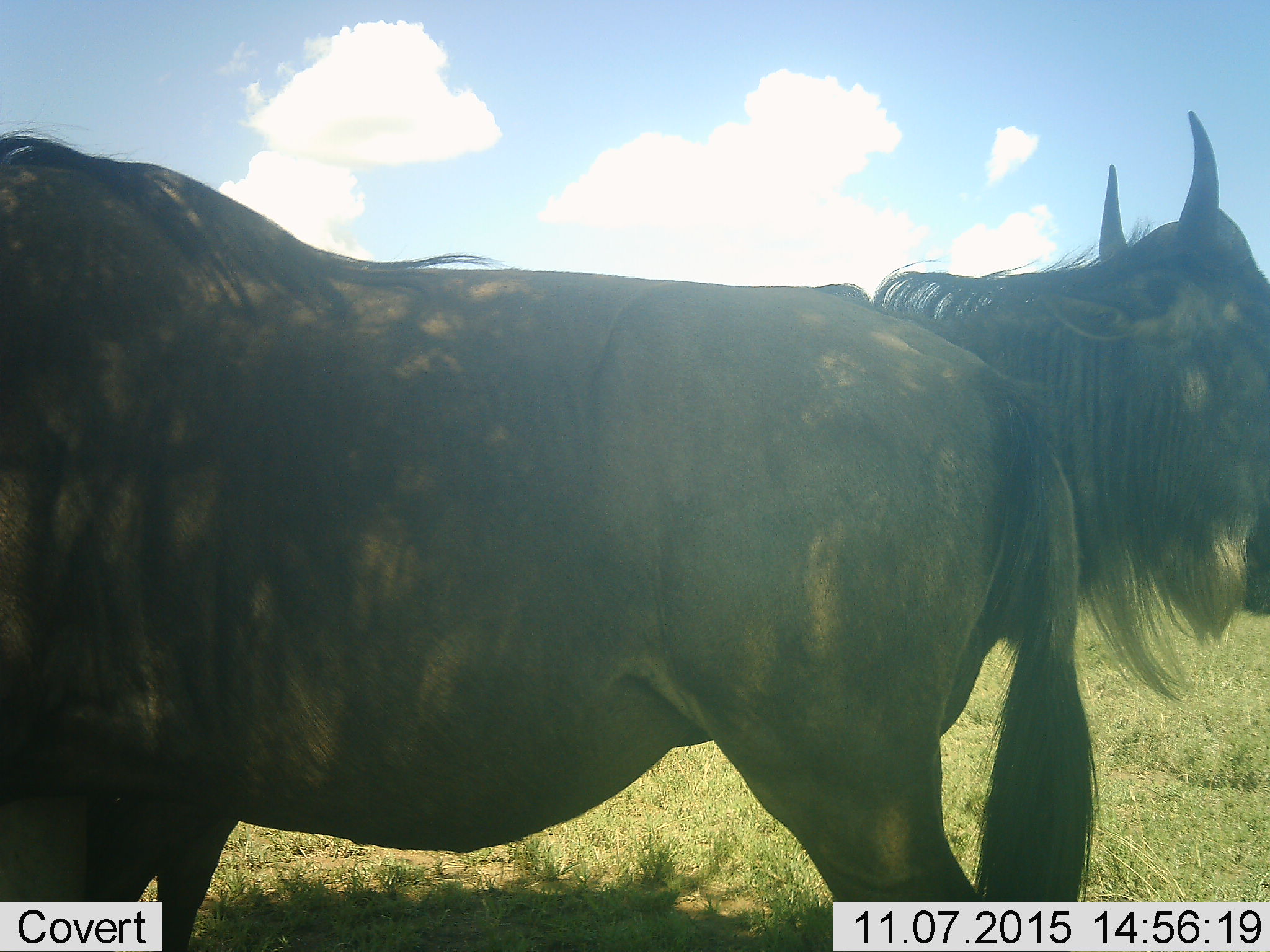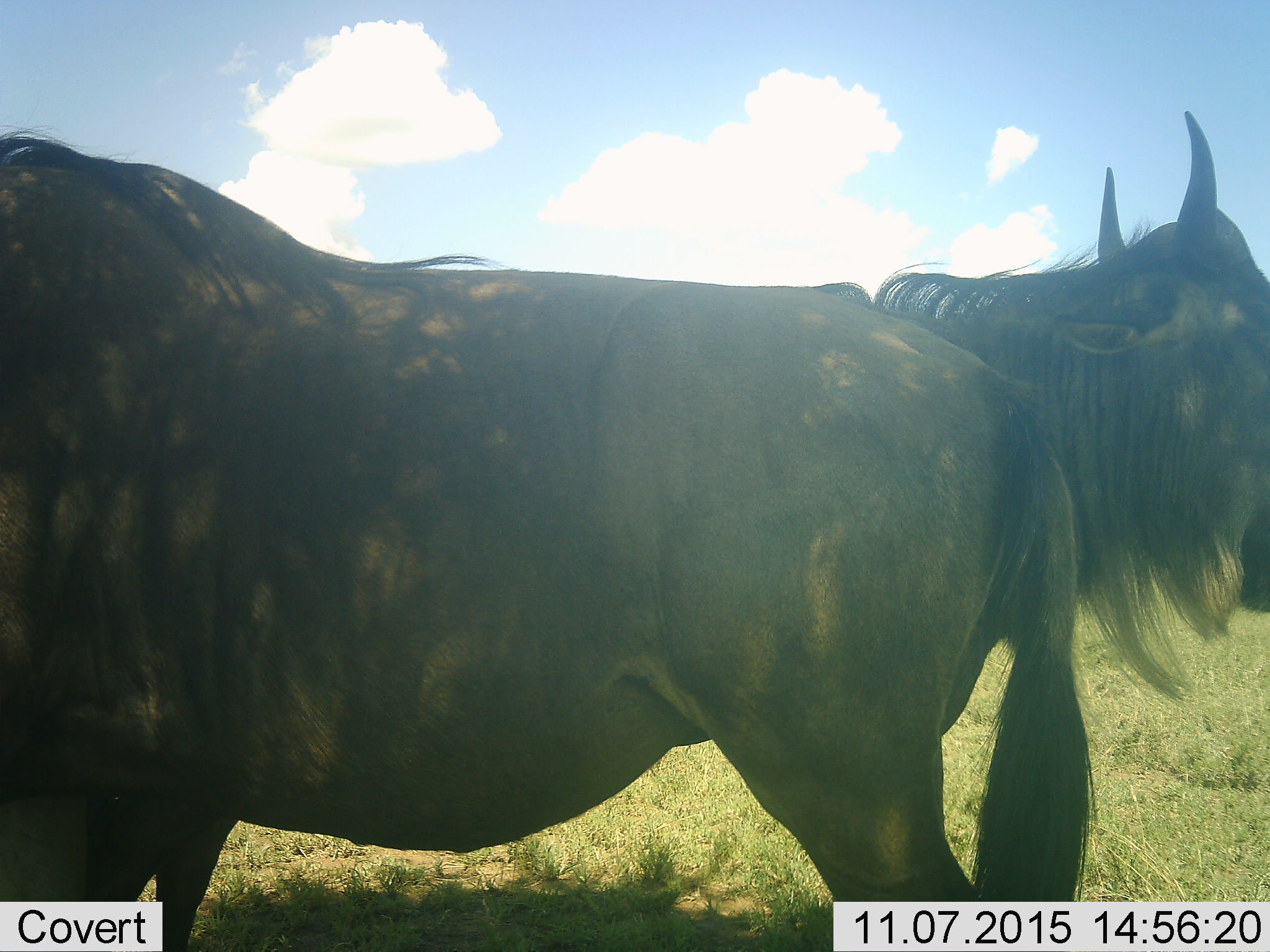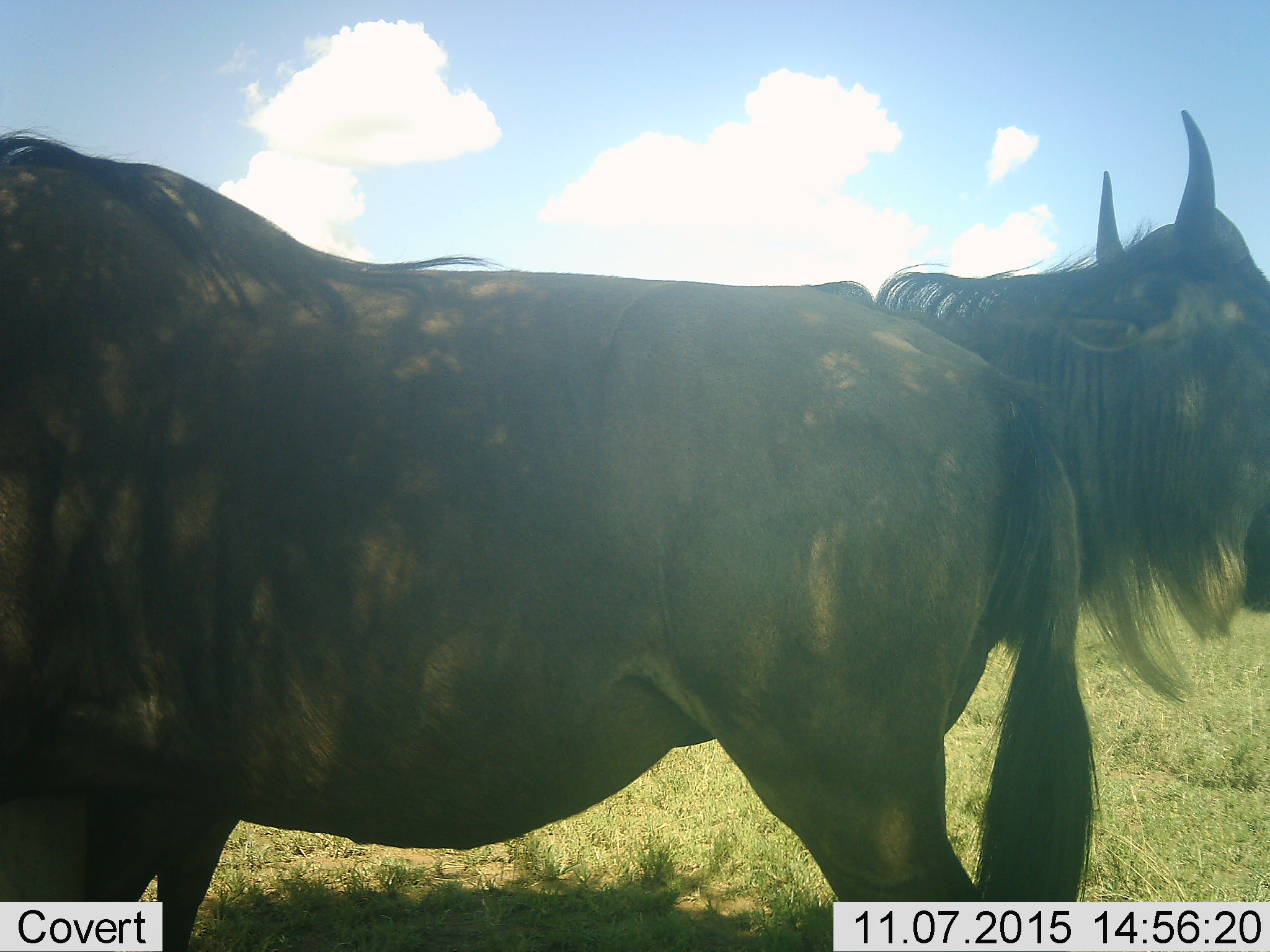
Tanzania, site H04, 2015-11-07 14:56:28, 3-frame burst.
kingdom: Animalia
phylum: Chordata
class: Mammalia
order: Artiodactyla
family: Bovidae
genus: Connochaetes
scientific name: Connochaetes taurinus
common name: blue wildebeest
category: wildebeest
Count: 2.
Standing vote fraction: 86%.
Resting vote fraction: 0%.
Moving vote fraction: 0%.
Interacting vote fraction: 14%.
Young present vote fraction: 0%.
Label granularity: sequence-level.